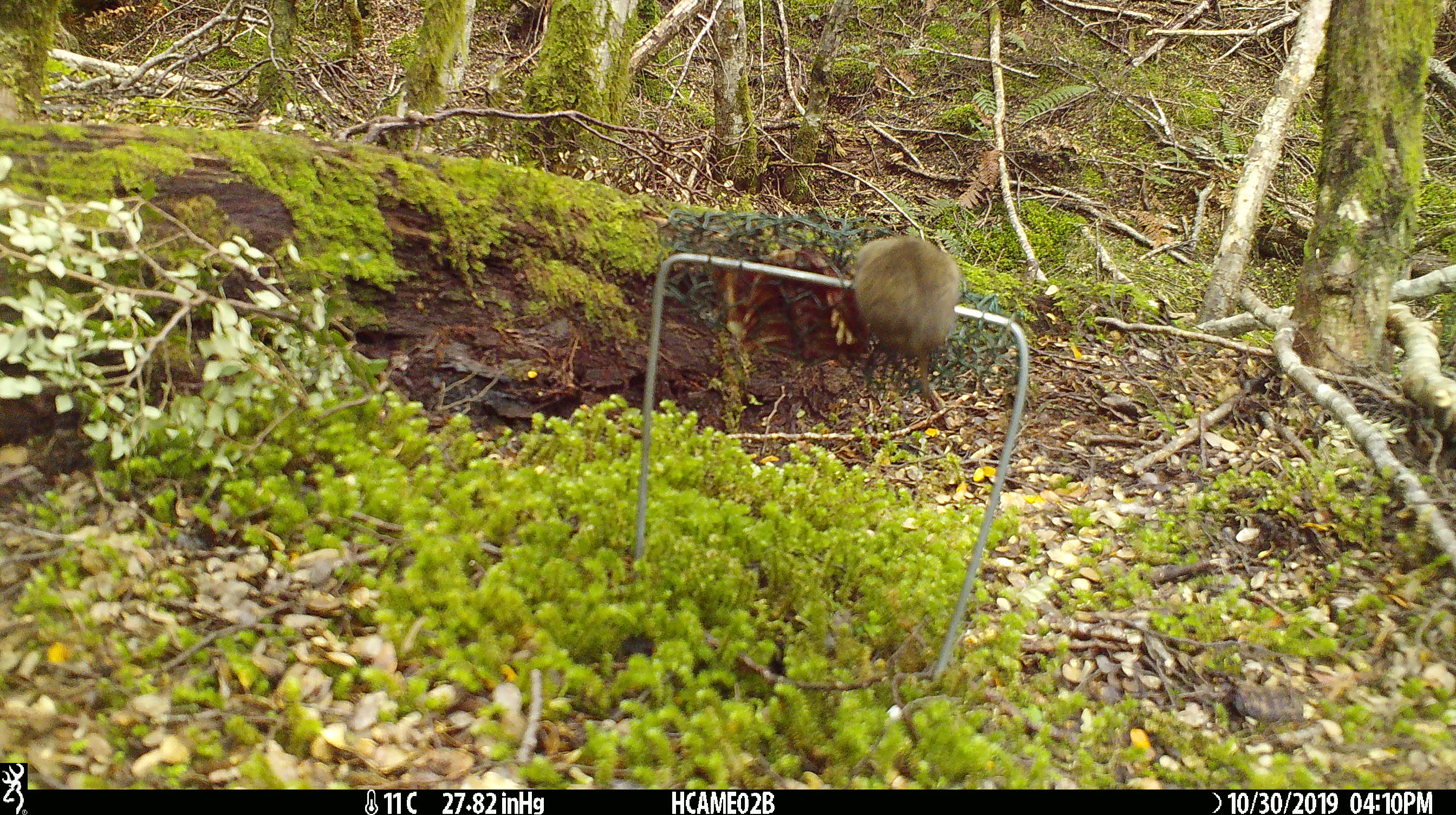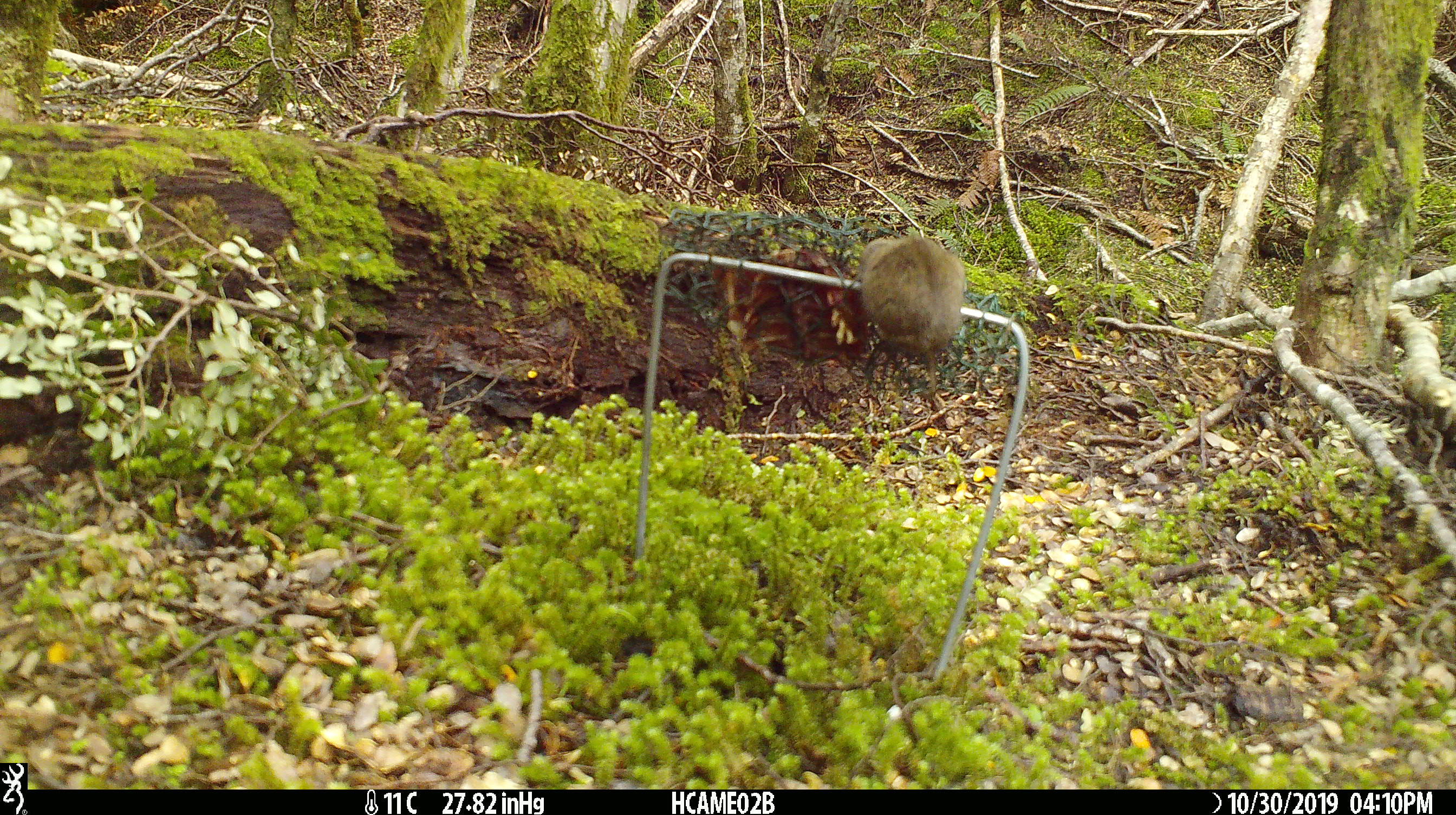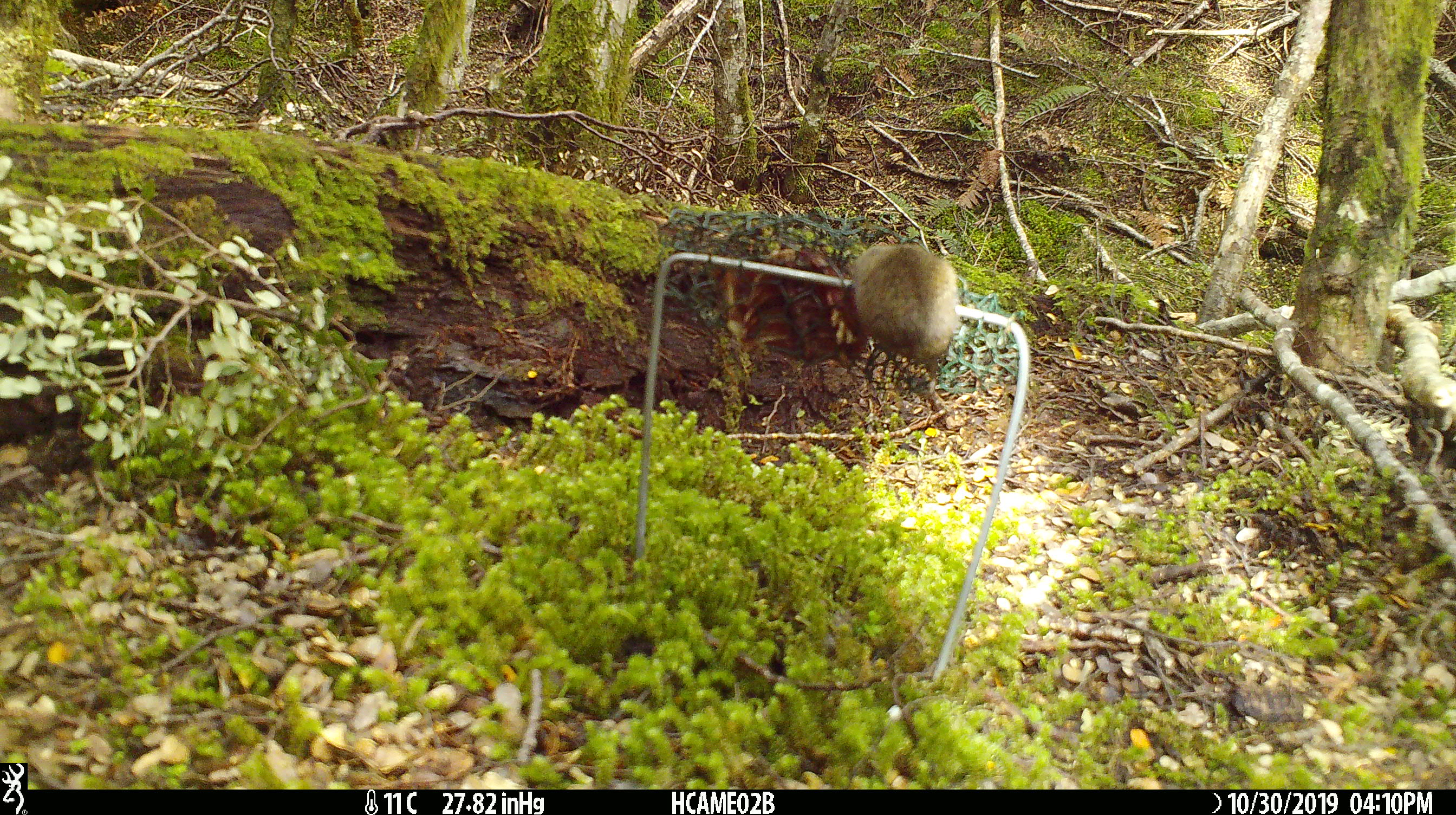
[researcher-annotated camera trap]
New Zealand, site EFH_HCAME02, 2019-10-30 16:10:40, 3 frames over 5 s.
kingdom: Animalia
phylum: Chordata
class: Mammalia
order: Rodentia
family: Muridae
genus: Mus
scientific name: Mus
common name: mouse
Mouse (Mus).